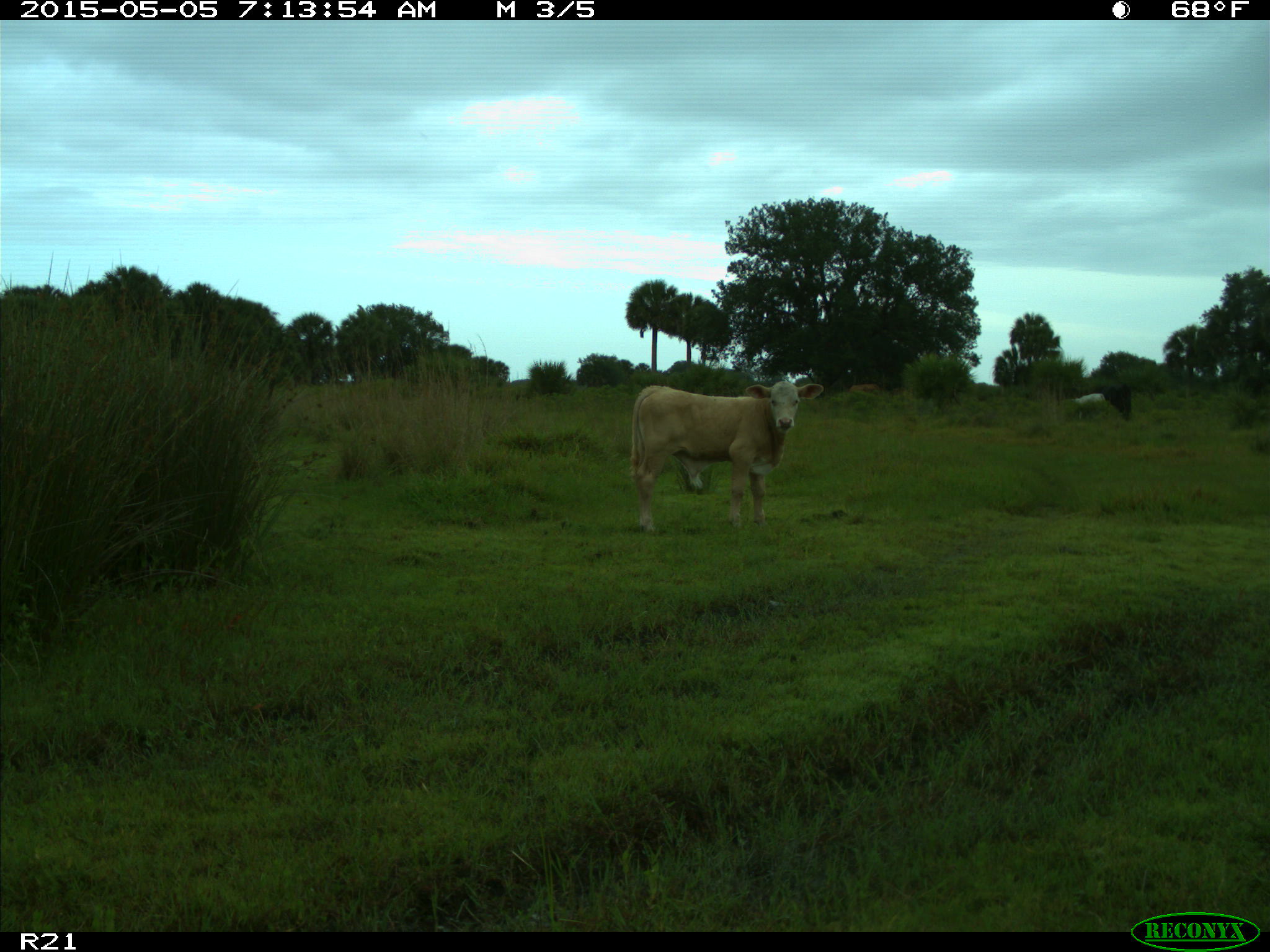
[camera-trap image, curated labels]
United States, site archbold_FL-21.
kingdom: Animalia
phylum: Chordata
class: Mammalia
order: Artiodactyla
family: Bovidae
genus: Bos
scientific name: Bos taurus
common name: domestic cow